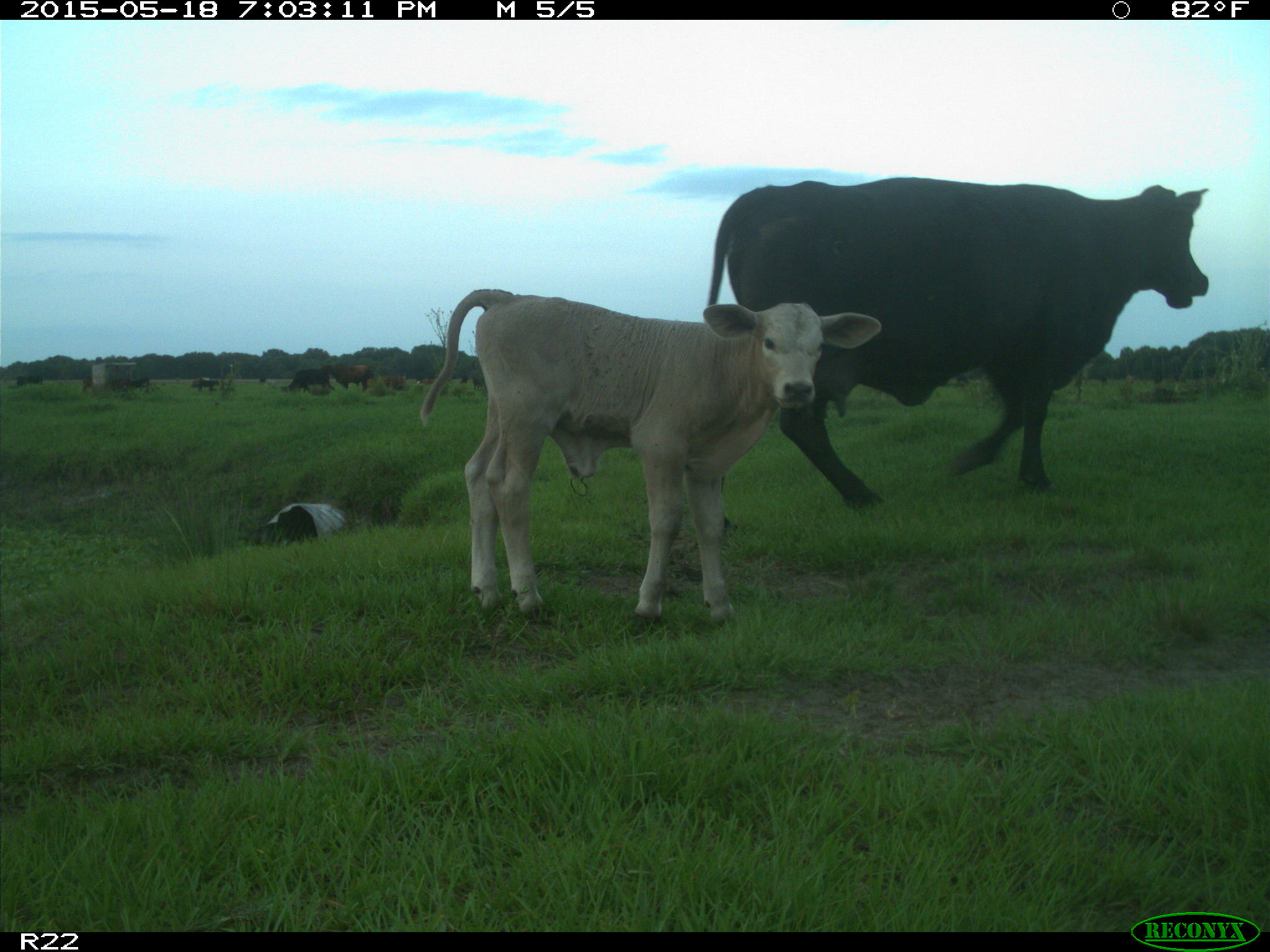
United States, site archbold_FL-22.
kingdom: Animalia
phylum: Chordata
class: Mammalia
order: Artiodactyla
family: Bovidae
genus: Bos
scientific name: Bos taurus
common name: domestic cow